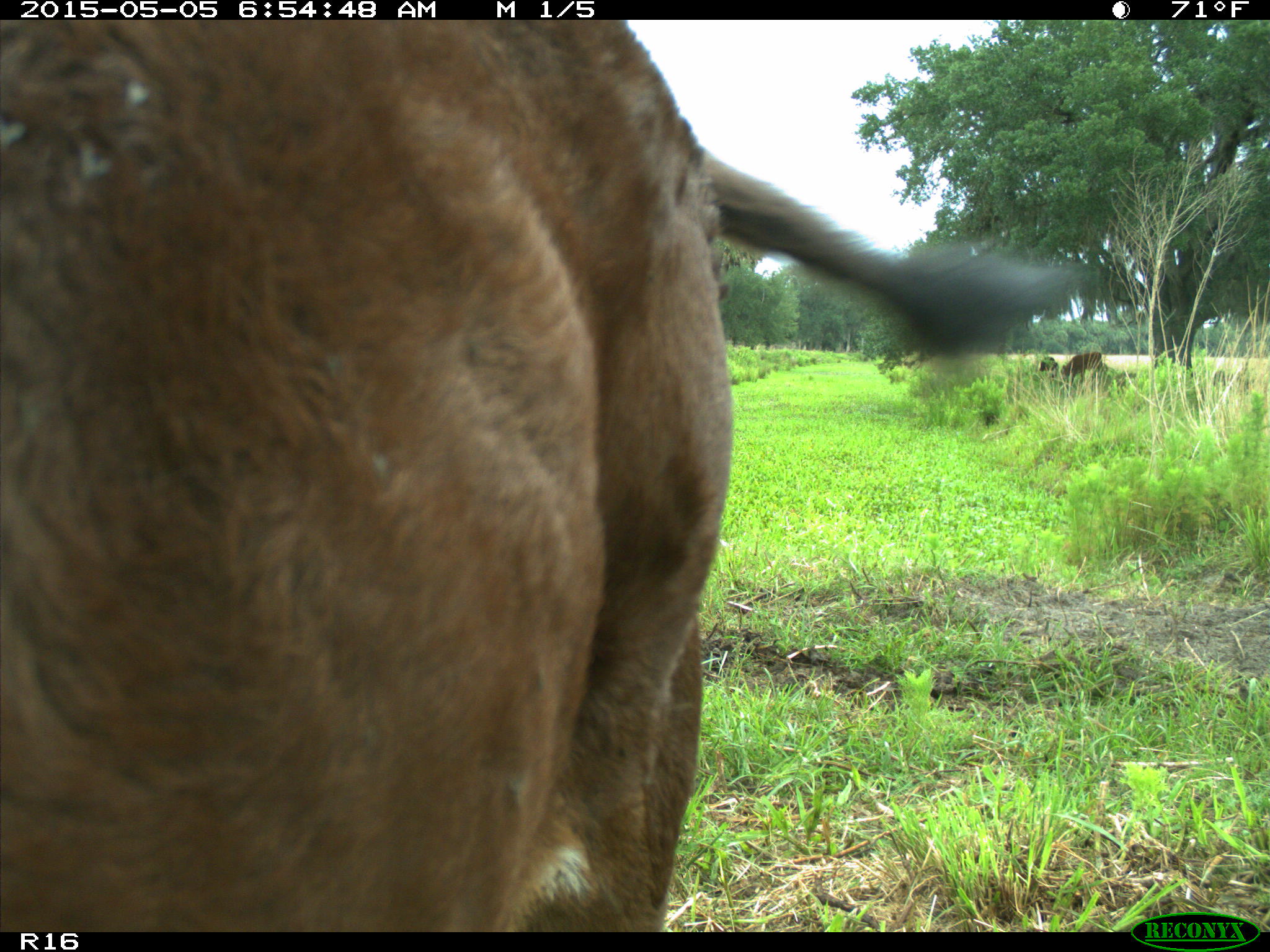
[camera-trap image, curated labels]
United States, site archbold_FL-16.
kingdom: Animalia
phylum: Chordata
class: Mammalia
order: Artiodactyla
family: Bovidae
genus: Bos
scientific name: Bos taurus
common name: domestic cow